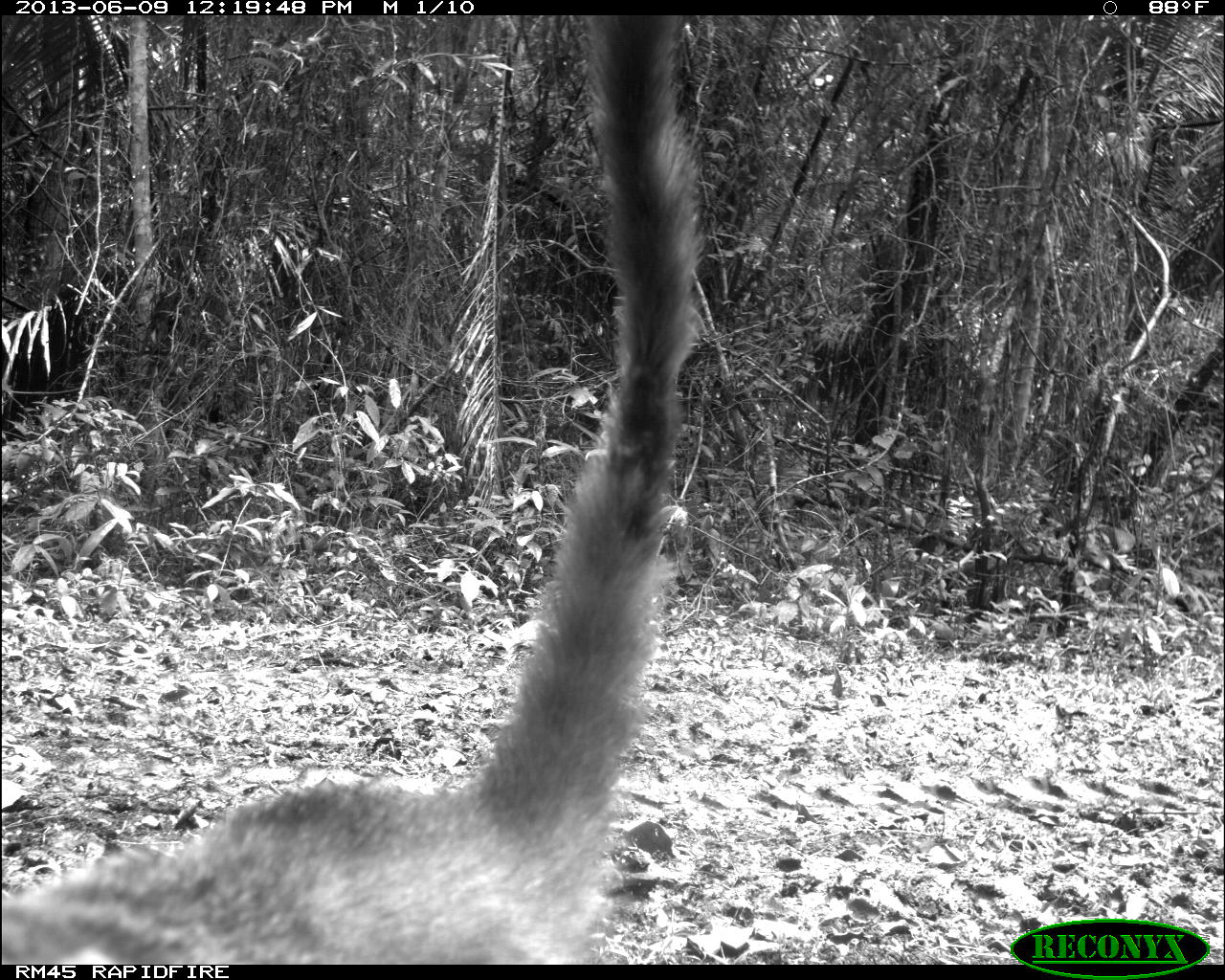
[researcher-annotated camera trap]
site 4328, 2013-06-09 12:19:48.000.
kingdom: Animalia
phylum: Chordata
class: Mammalia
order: Carnivora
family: Procyonidae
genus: Nasua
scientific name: Nasua narica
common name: white-nosed coati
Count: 1.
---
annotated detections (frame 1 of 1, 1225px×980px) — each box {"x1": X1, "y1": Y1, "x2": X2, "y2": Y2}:
nasua narica: {"x1": 0, "y1": 14, "x2": 700, "y2": 963}